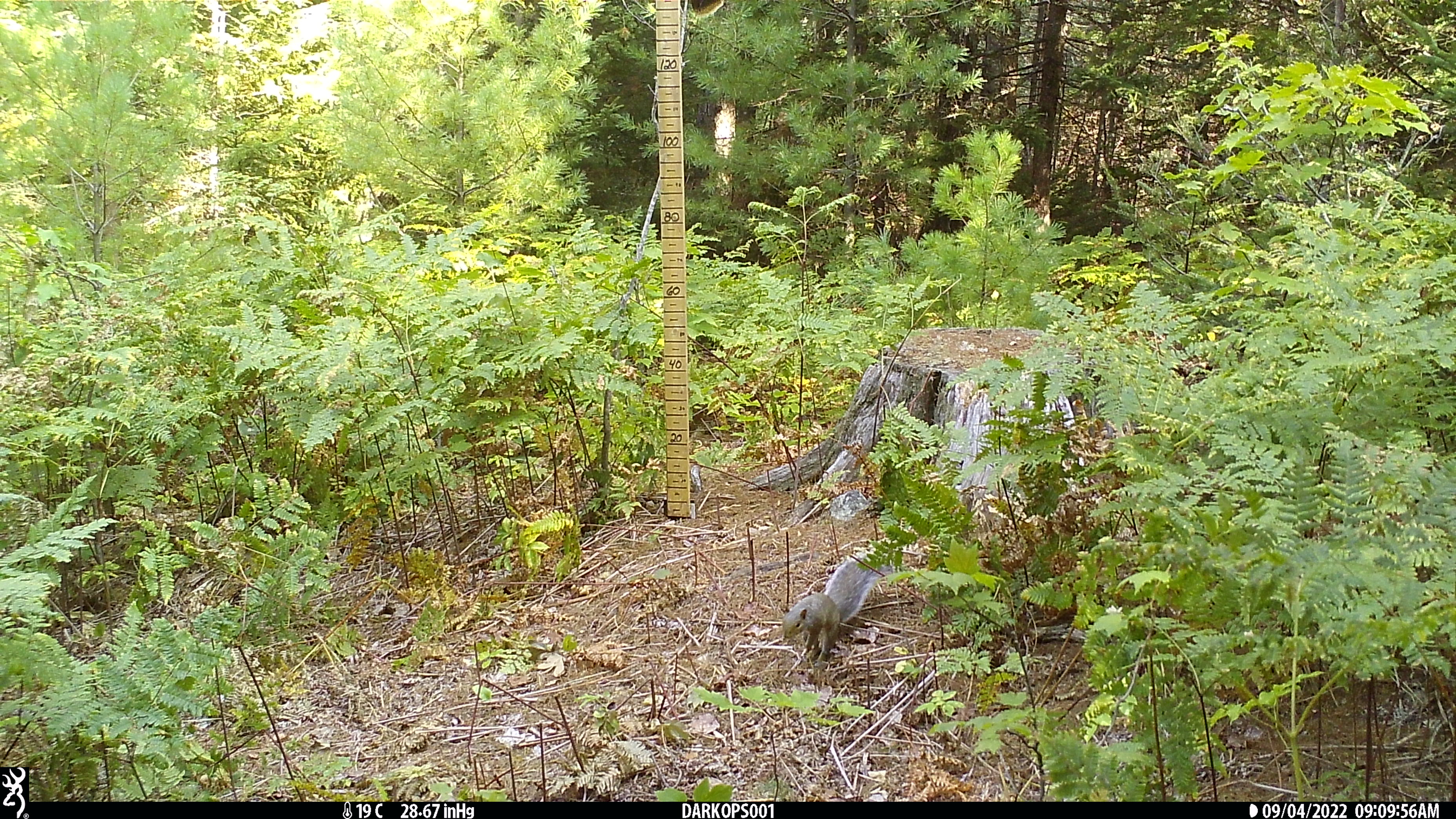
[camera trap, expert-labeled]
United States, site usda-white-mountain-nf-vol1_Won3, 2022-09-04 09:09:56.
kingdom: Animalia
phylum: Chordata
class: Mammalia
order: Rodentia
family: Sciuridae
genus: Sciurus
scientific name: Sciurus carolinensis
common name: gray squirrel